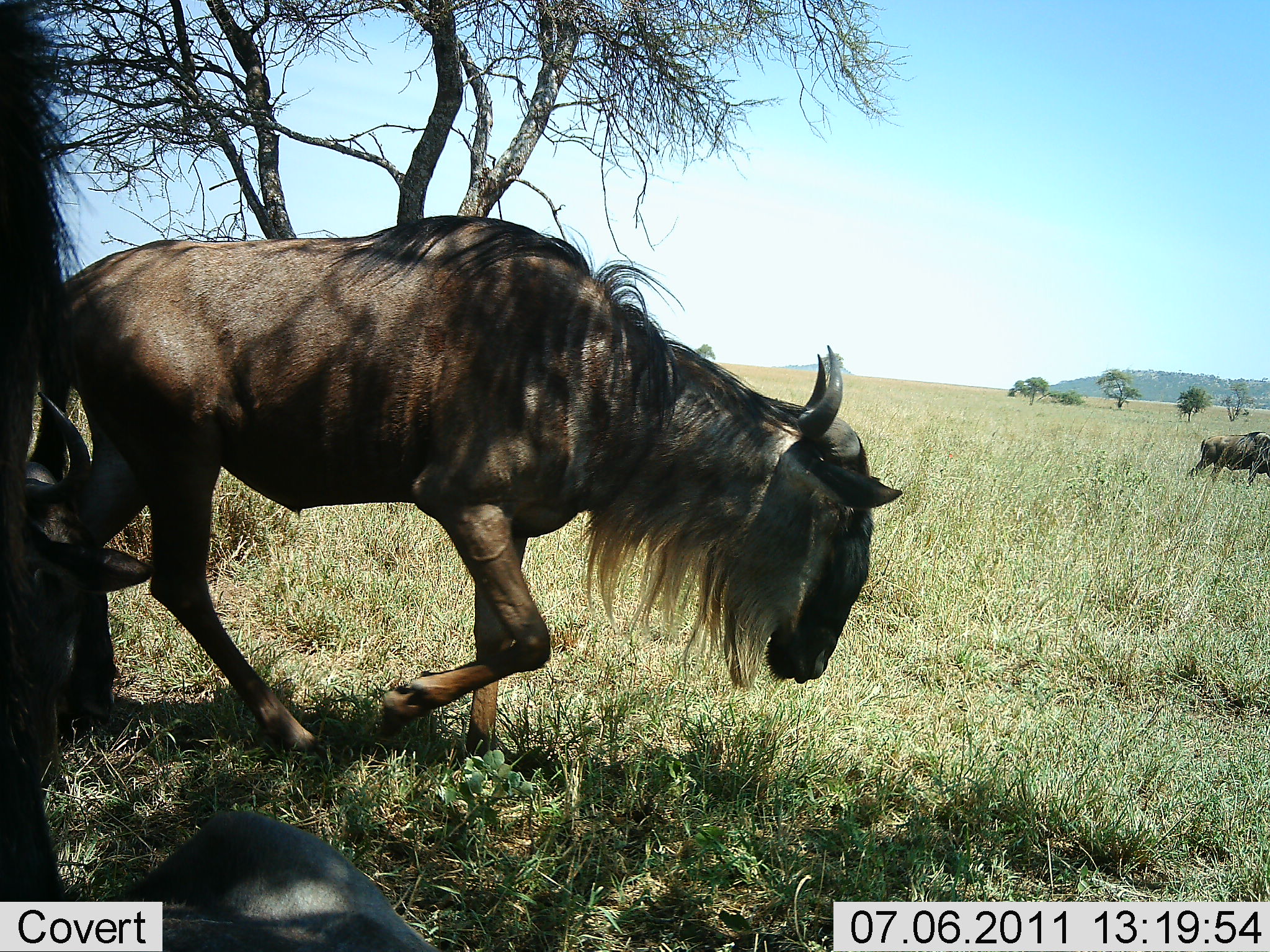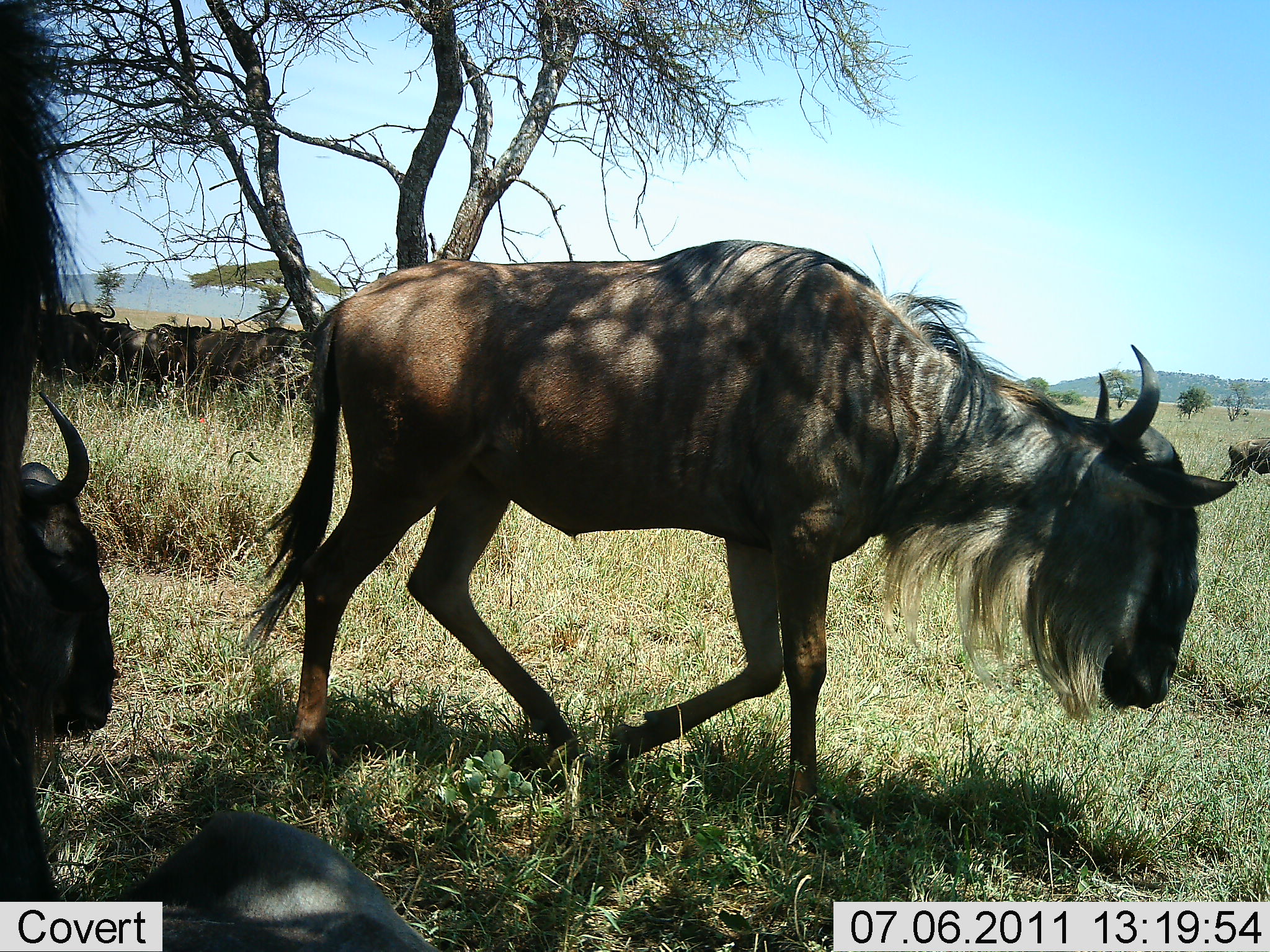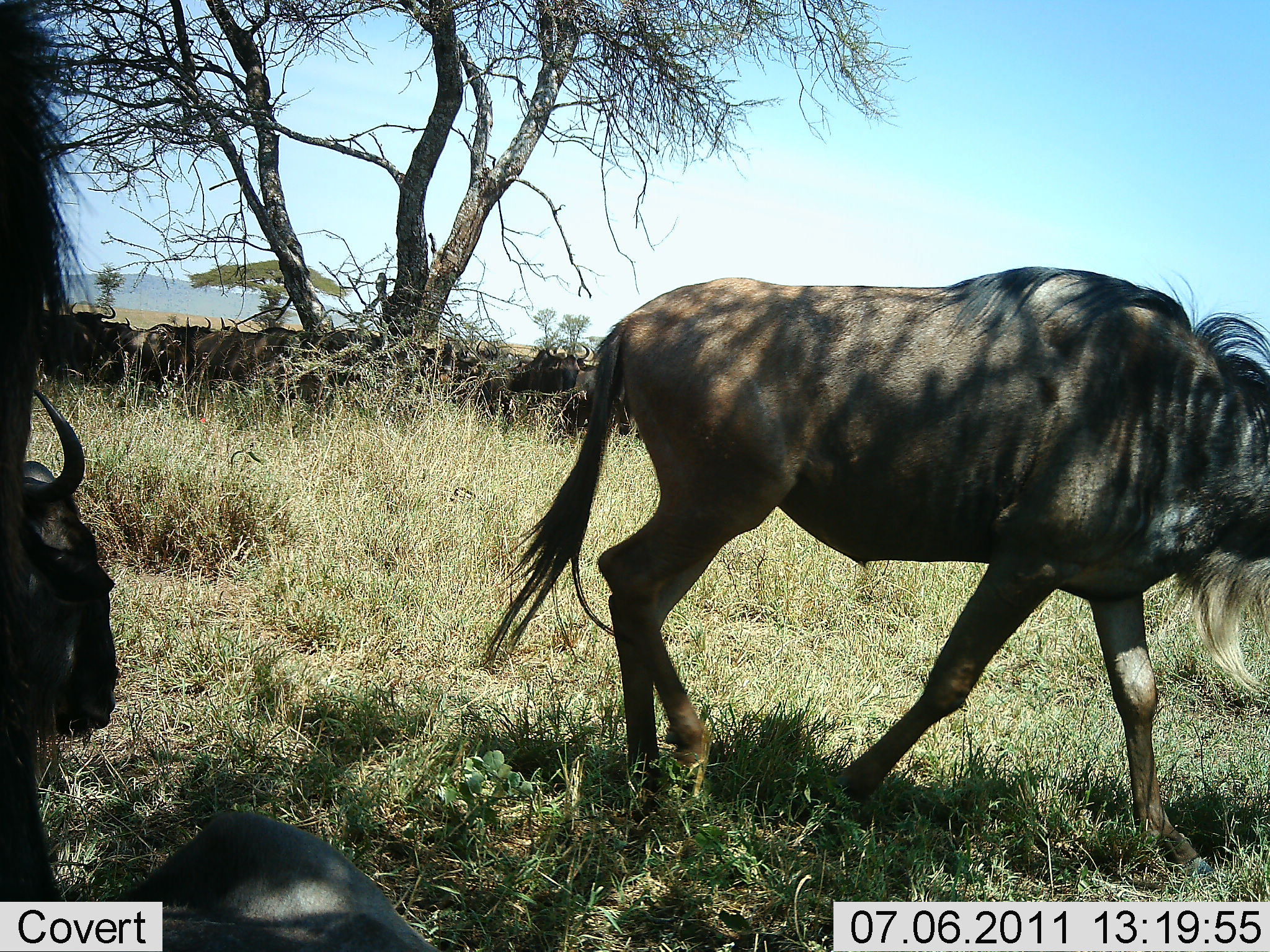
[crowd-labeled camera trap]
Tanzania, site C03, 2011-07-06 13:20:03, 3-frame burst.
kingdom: Animalia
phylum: Chordata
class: Mammalia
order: Artiodactyla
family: Bovidae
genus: Connochaetes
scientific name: Connochaetes taurinus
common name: blue wildebeest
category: wildebeest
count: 11-50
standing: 73%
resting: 64%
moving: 91%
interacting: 9%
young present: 0%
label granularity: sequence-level